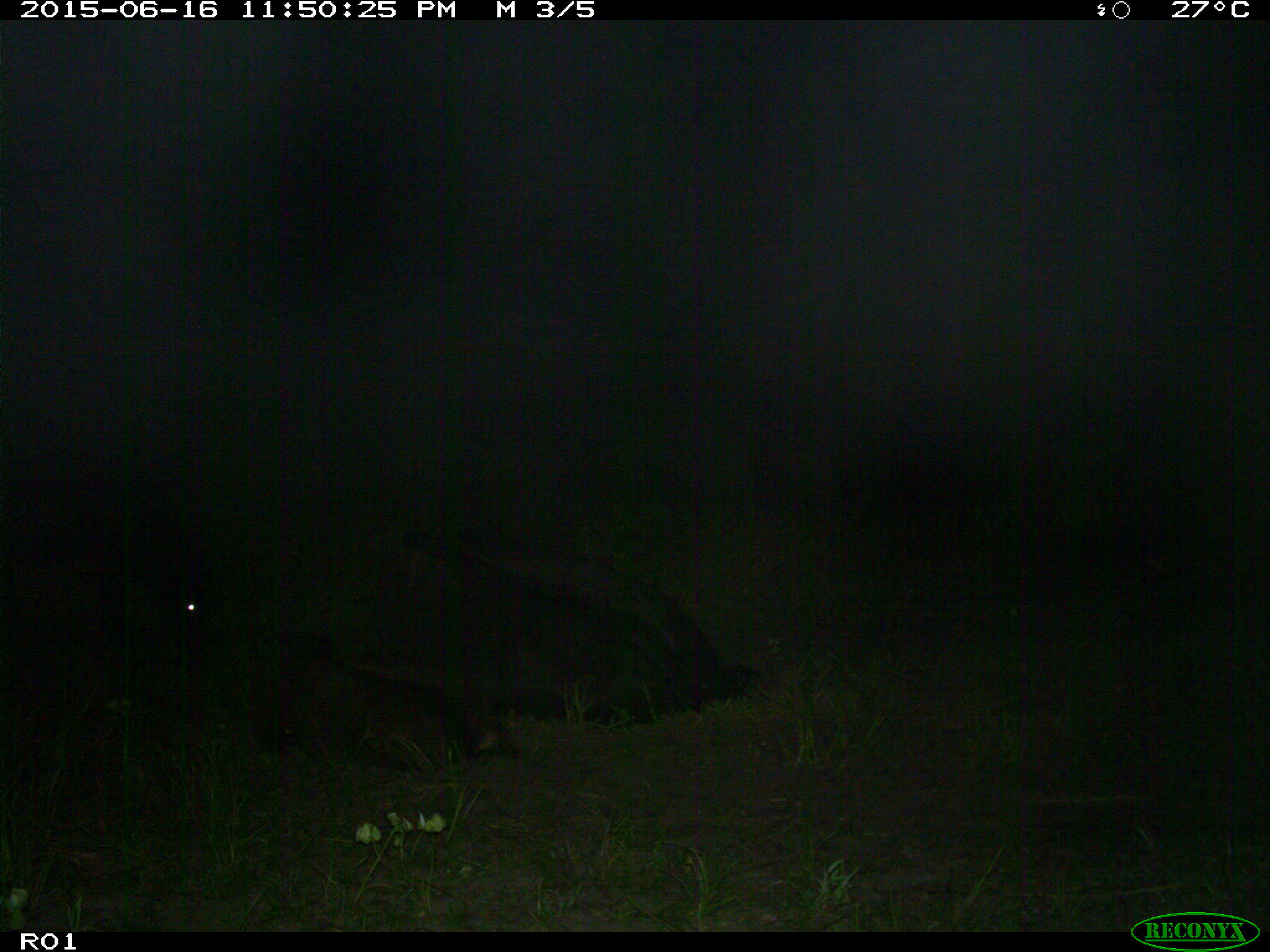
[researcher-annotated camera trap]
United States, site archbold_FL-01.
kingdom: Animalia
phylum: Chordata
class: Mammalia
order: Artiodactyla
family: Bovidae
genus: Bos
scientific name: Bos taurus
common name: domestic cow